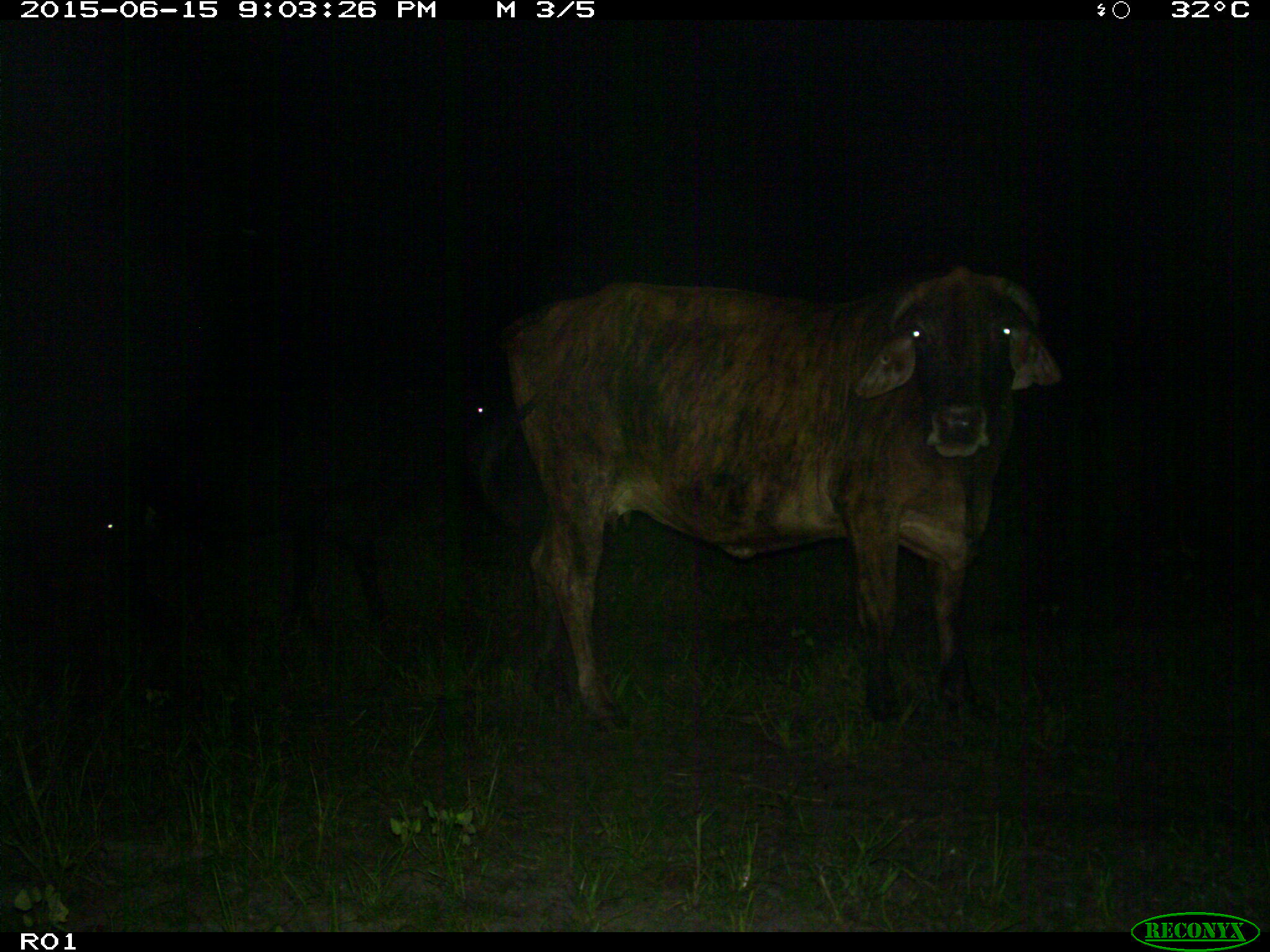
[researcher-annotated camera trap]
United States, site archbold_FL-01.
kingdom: Animalia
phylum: Chordata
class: Mammalia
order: Artiodactyla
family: Bovidae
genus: Bos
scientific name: Bos taurus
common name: domestic cow